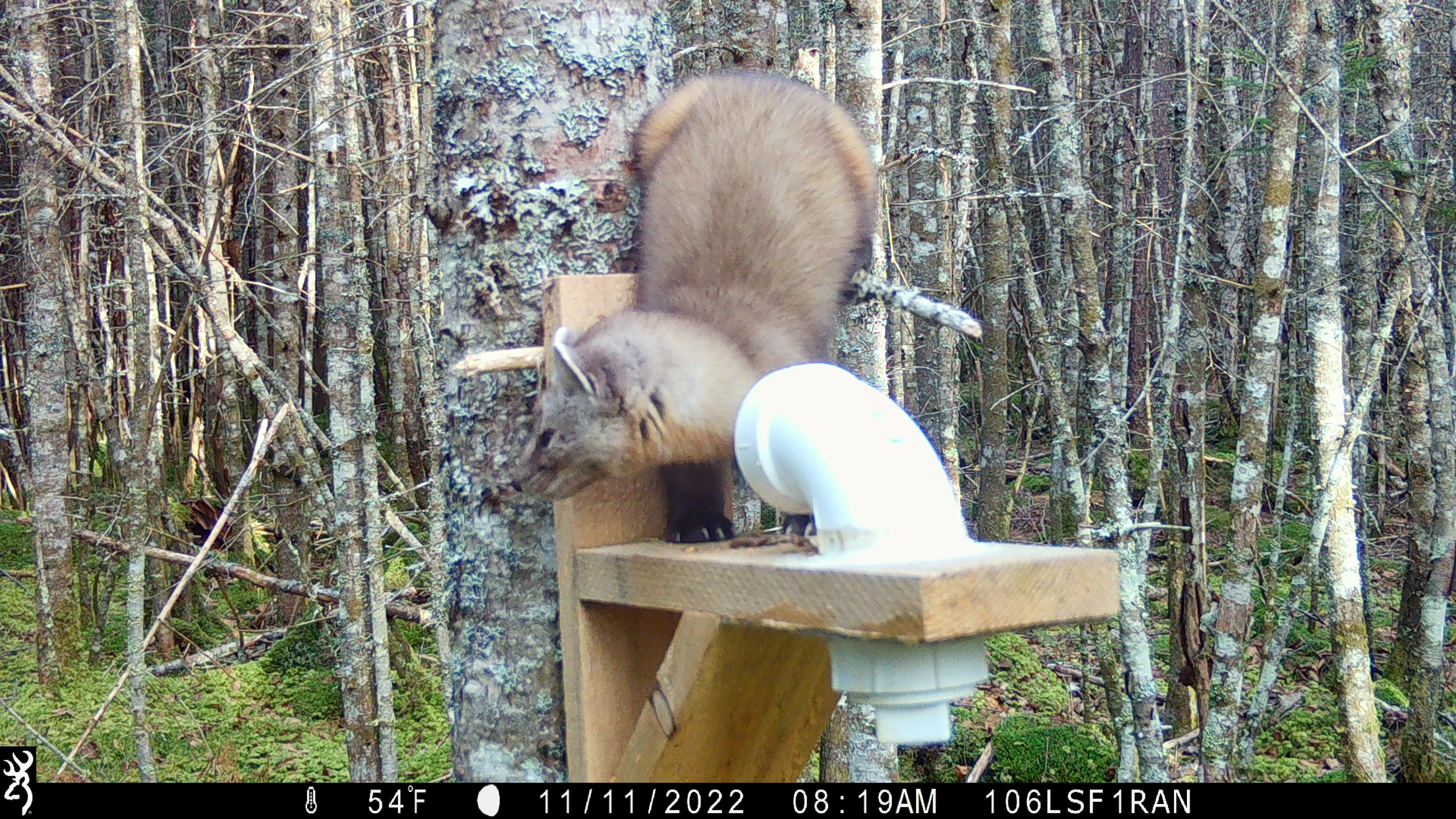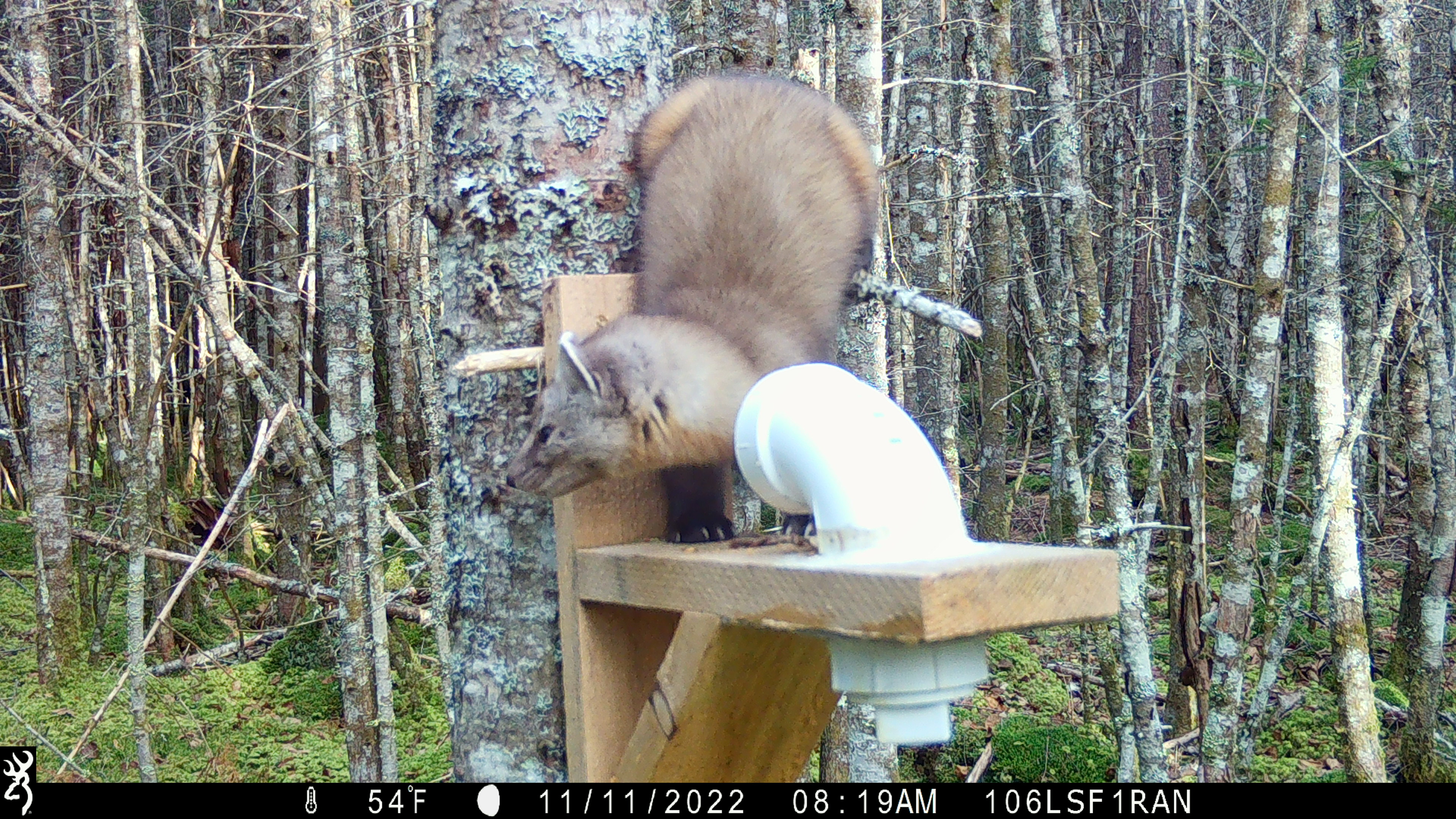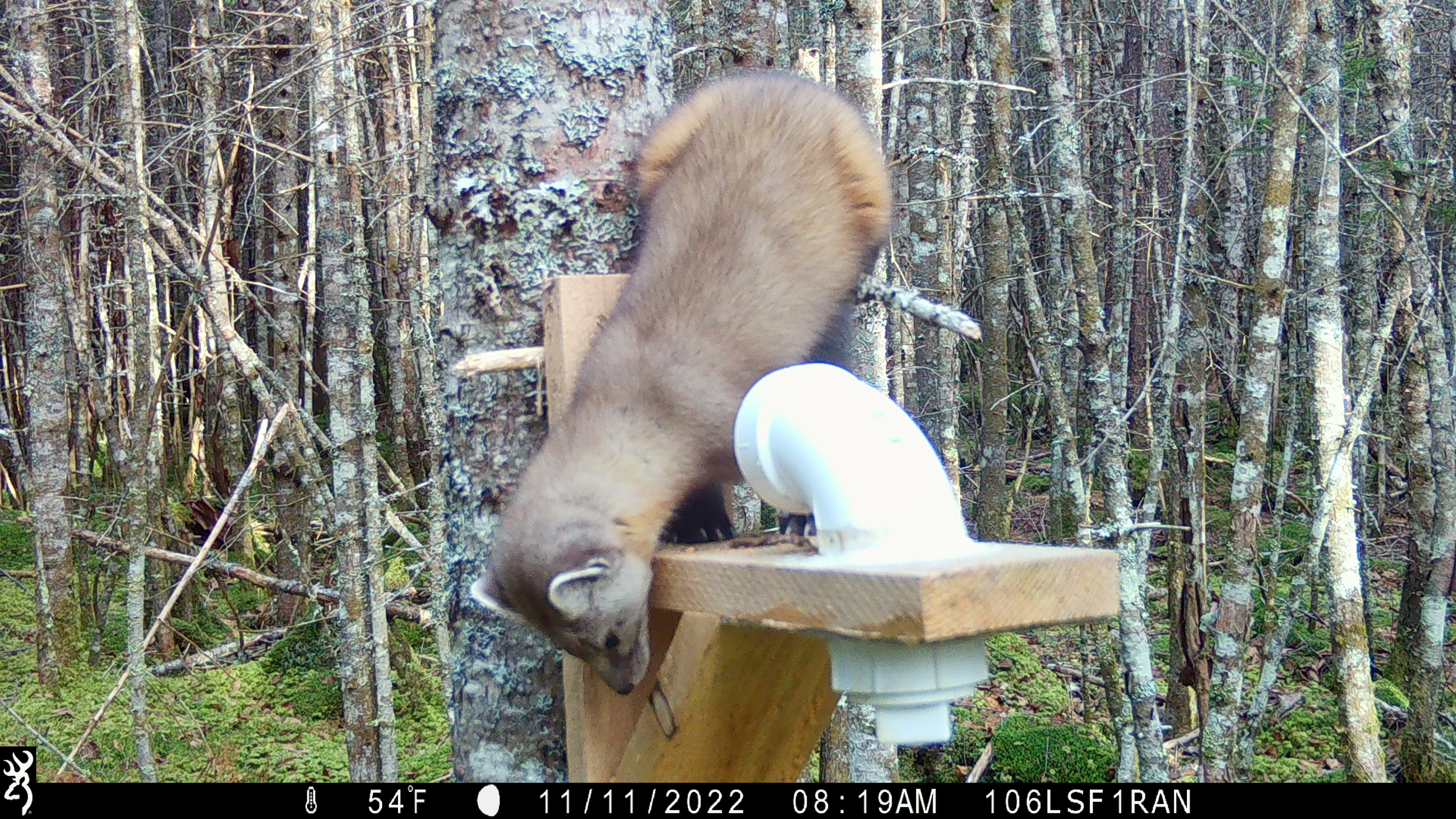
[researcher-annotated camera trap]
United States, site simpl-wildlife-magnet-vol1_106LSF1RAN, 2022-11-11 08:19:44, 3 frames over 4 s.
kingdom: Animalia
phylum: Chordata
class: Mammalia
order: Carnivora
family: Mustelidae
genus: Martes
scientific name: Martes americana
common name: american marten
American marten (Martes americana).